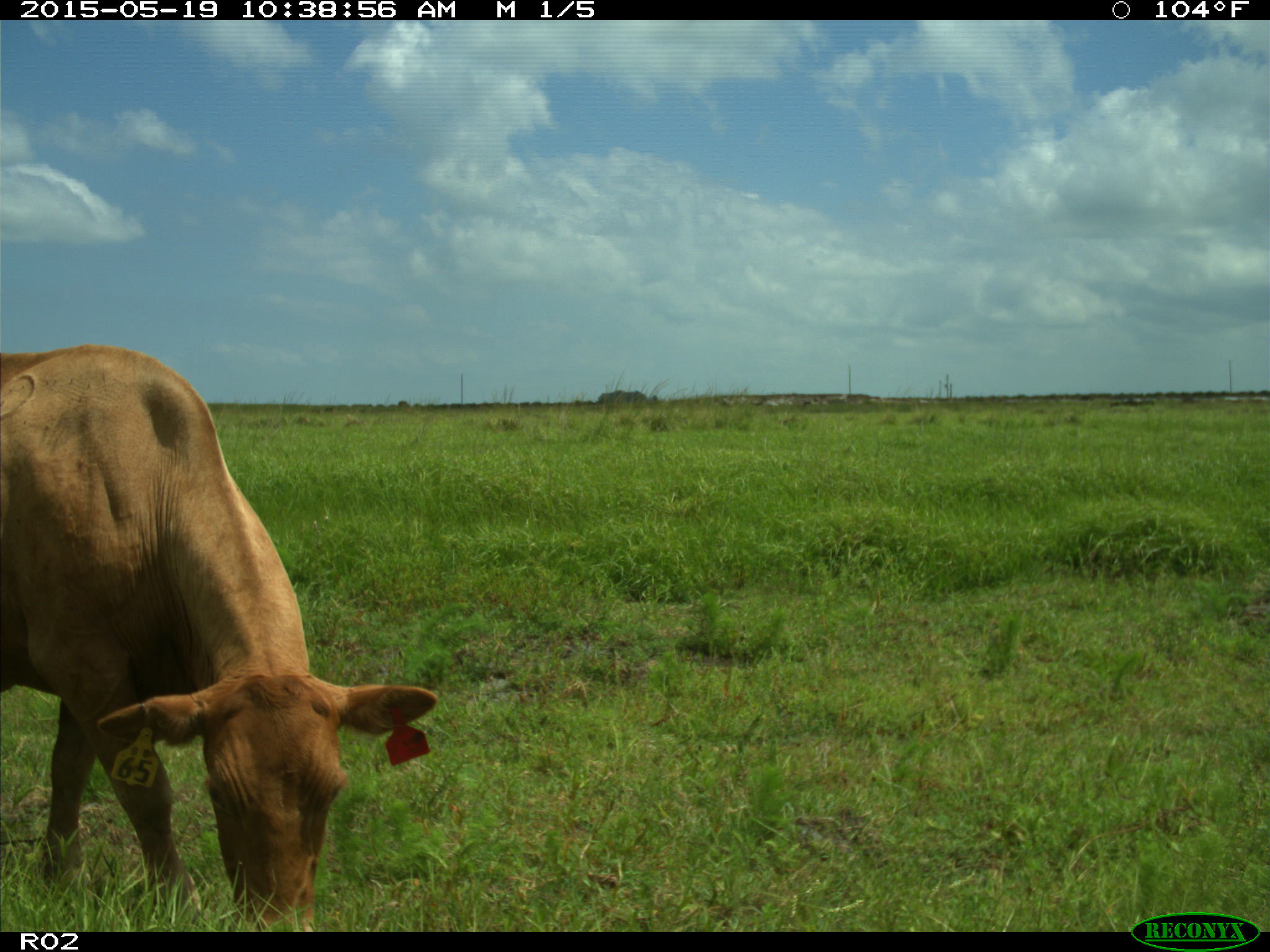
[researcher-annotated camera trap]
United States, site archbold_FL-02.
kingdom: Animalia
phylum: Chordata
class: Mammalia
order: Artiodactyla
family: Bovidae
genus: Bos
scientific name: Bos taurus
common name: domestic cow